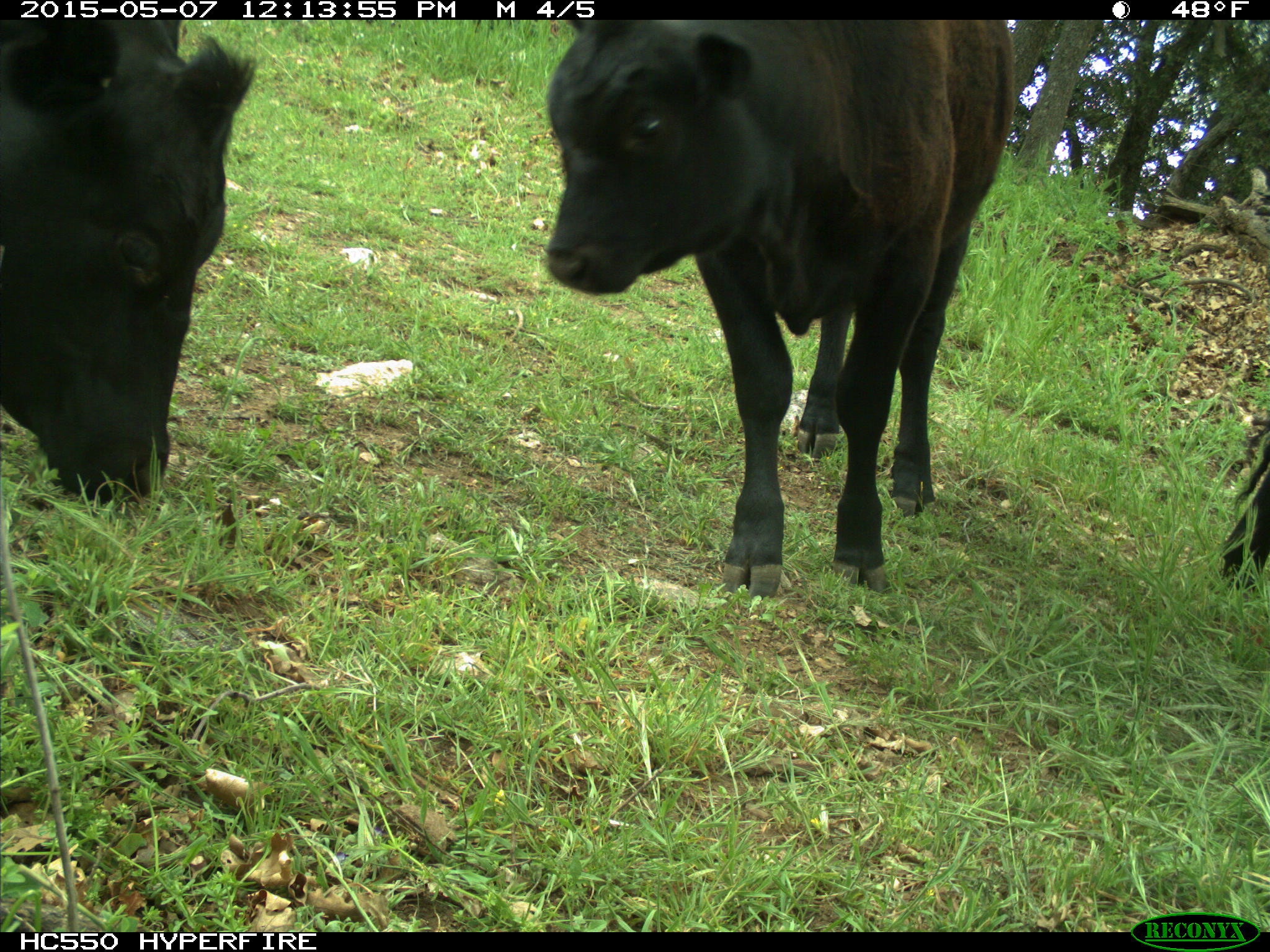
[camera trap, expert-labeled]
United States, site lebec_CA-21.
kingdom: Animalia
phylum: Chordata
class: Mammalia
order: Artiodactyla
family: Bovidae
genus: Bos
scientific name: Bos taurus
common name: domestic cow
Bos taurus (domestic cow).